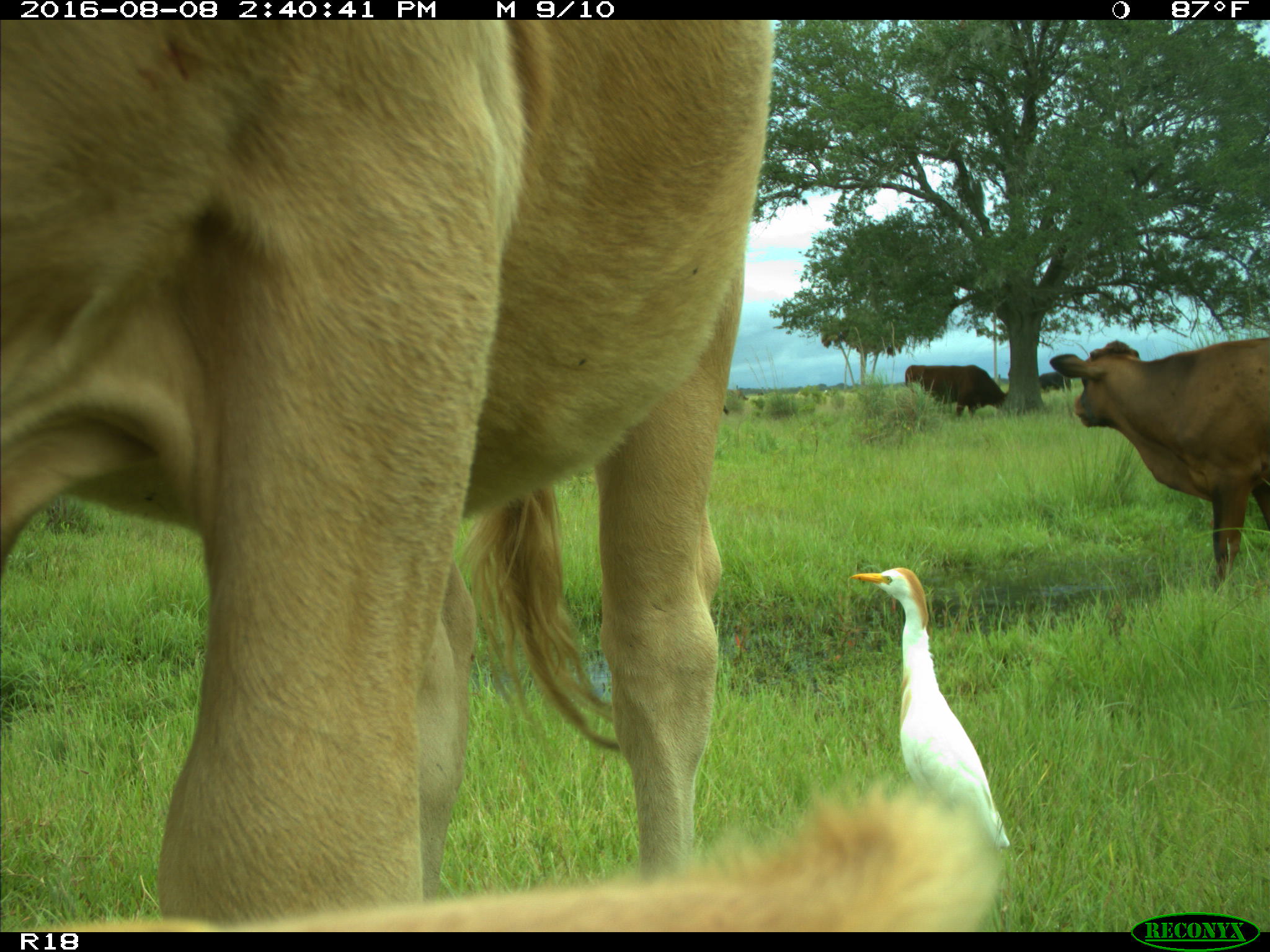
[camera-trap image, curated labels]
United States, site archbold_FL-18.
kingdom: Animalia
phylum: Chordata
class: Mammalia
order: Artiodactyla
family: Bovidae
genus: Bos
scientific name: Bos taurus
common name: domestic cow